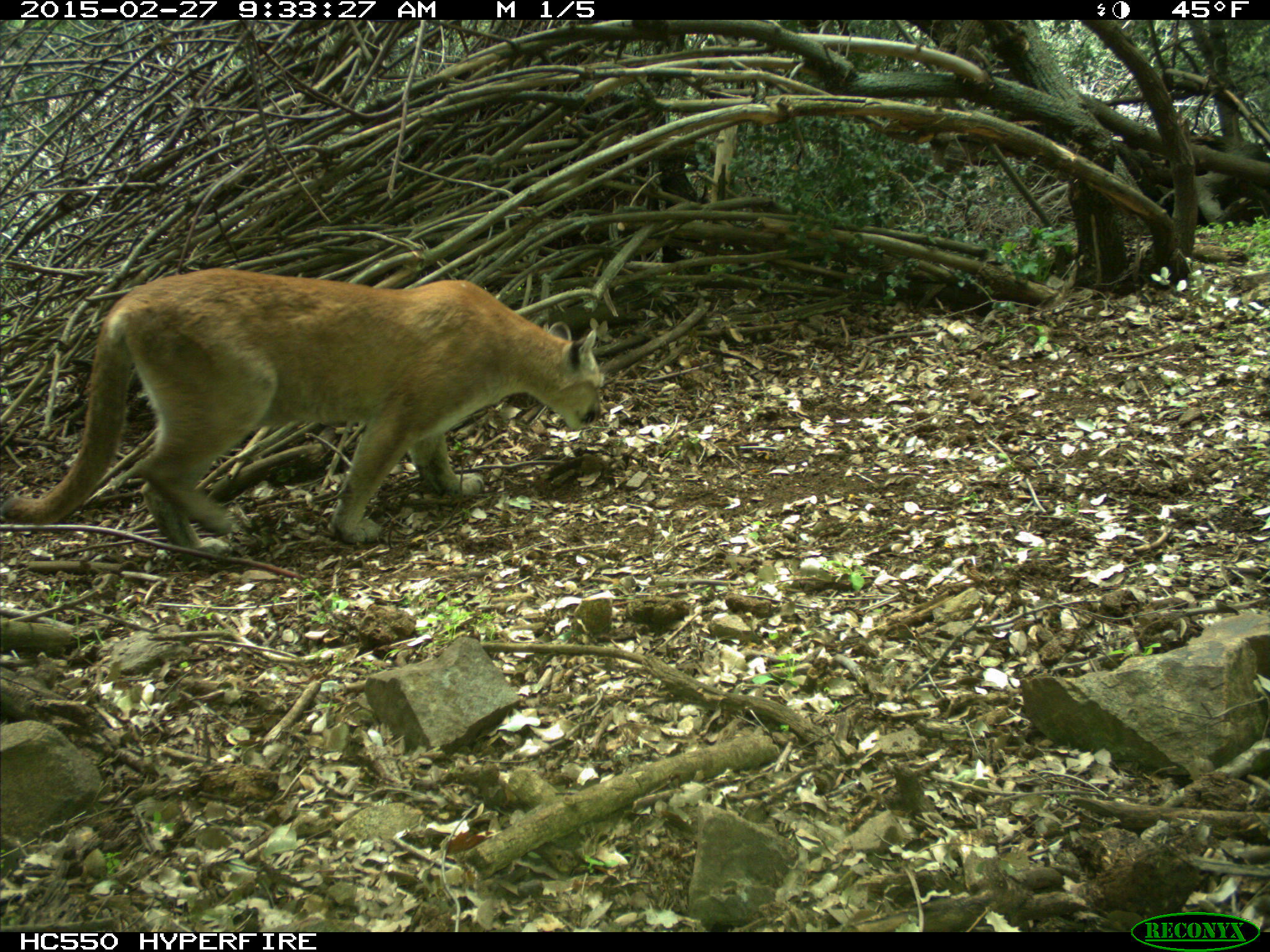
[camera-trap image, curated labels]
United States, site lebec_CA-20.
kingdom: Animalia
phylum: Chordata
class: Mammalia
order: Carnivora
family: Felidae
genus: Puma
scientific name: Puma concolor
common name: mountain lion